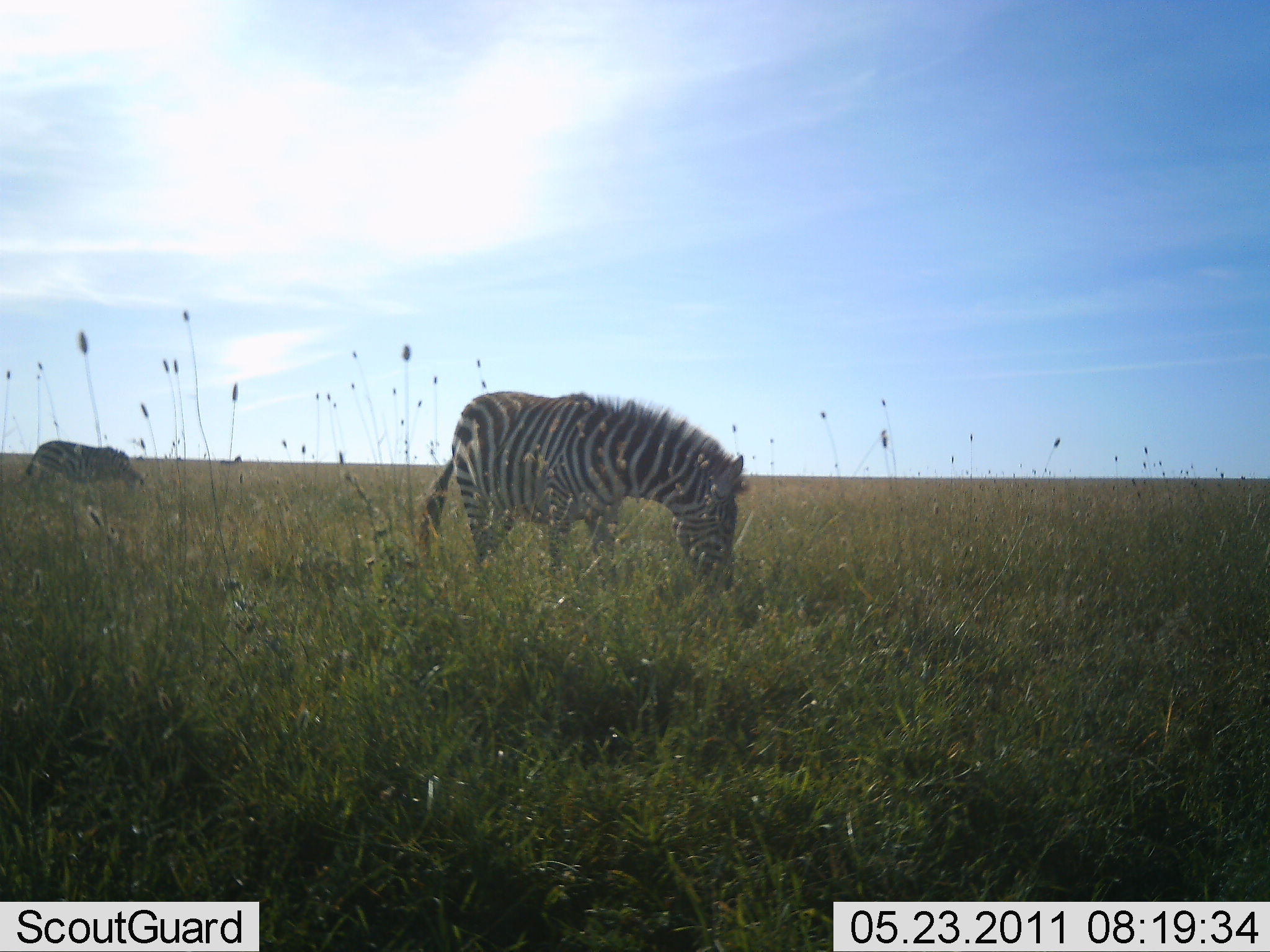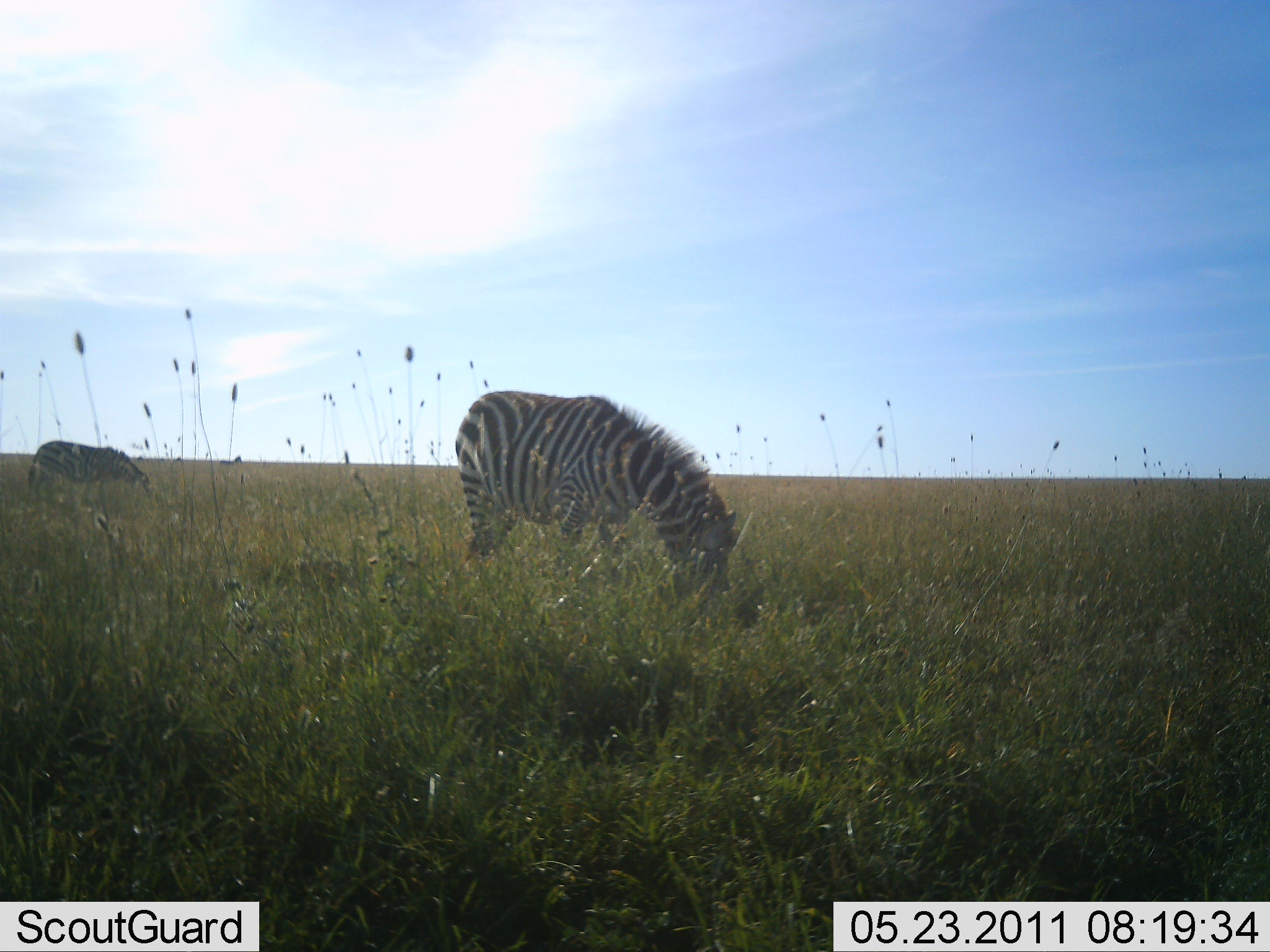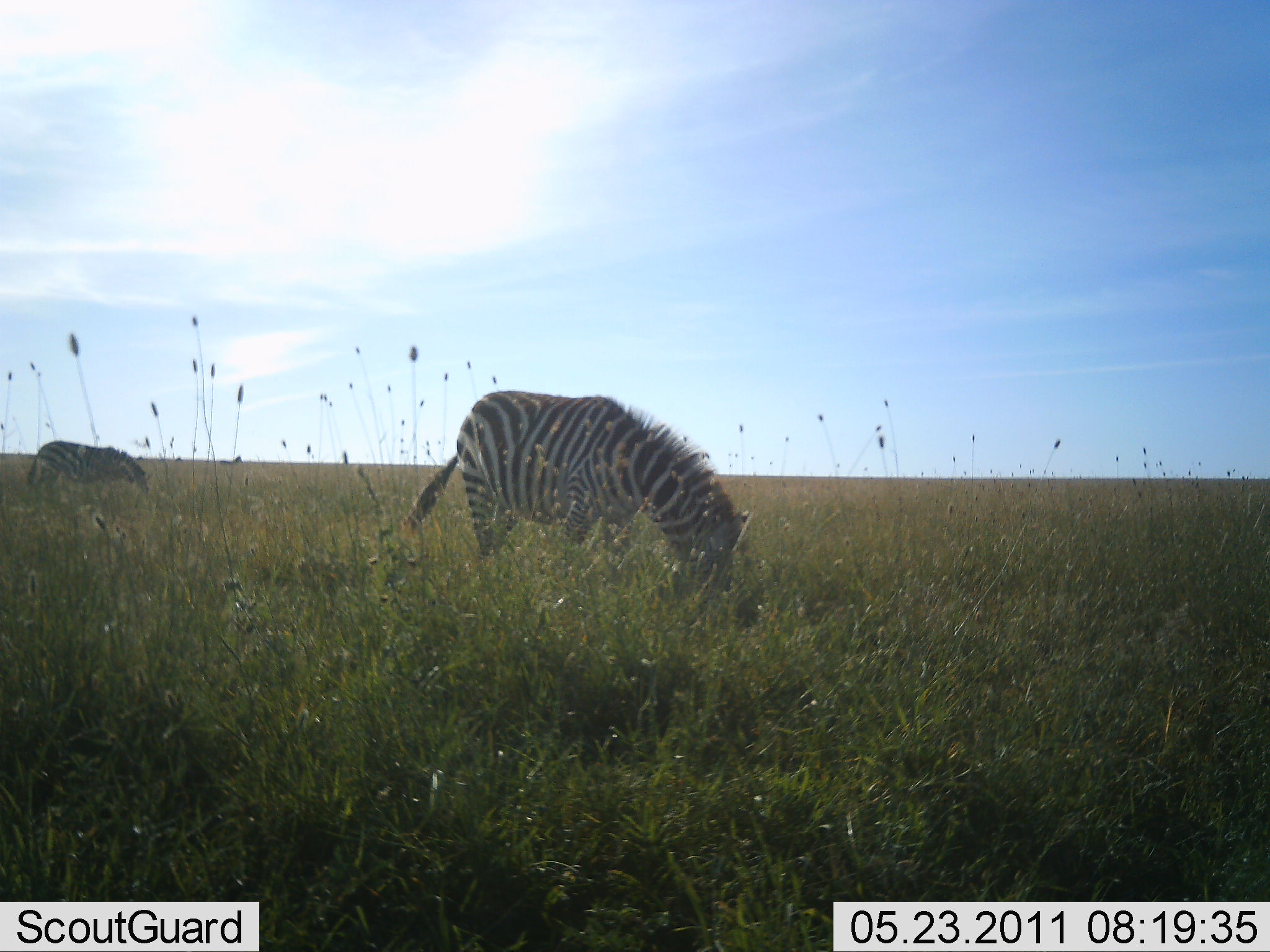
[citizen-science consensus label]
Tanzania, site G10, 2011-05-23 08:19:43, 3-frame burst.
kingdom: Animalia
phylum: Chordata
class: Mammalia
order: Perissodactyla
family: Equidae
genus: Equus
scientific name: Equus quagga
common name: plains zebra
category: zebra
Zebra (plains zebra) (Equus quagga), count 2. Behavior (volunteer vote fractions): standing 30%, resting 0%, moving 0%, interacting 0%. Young present (vote fraction): 0%. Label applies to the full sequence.